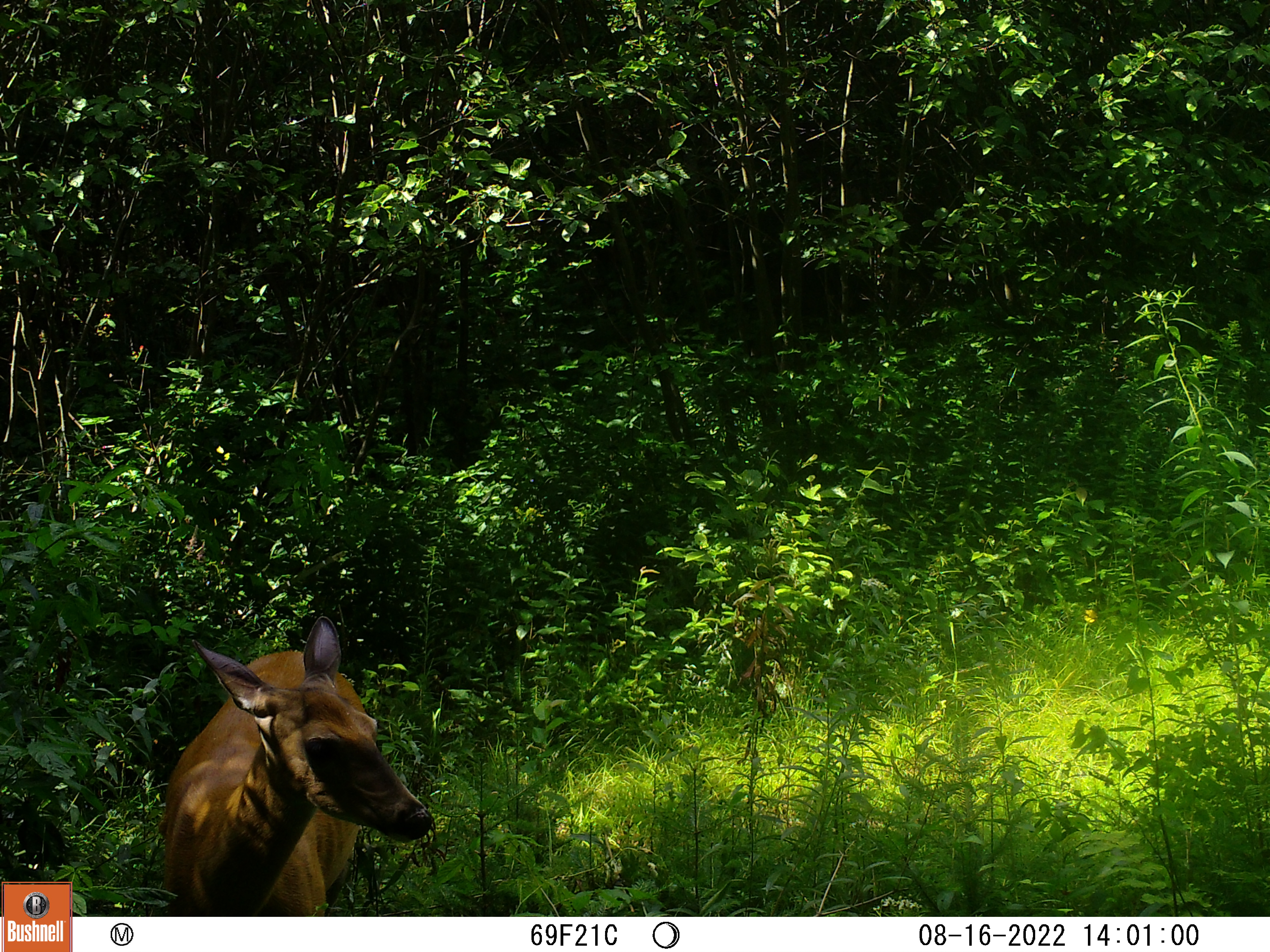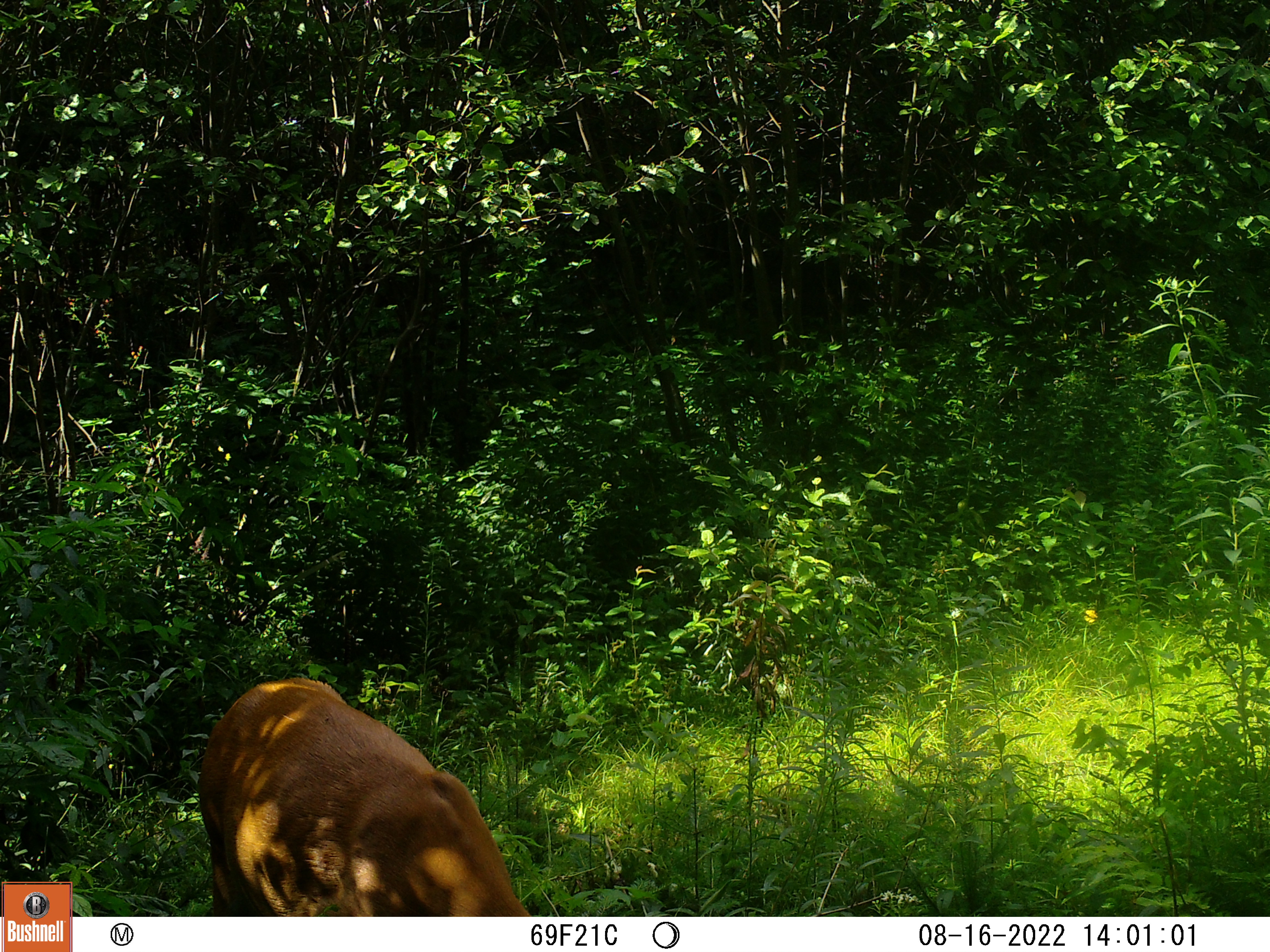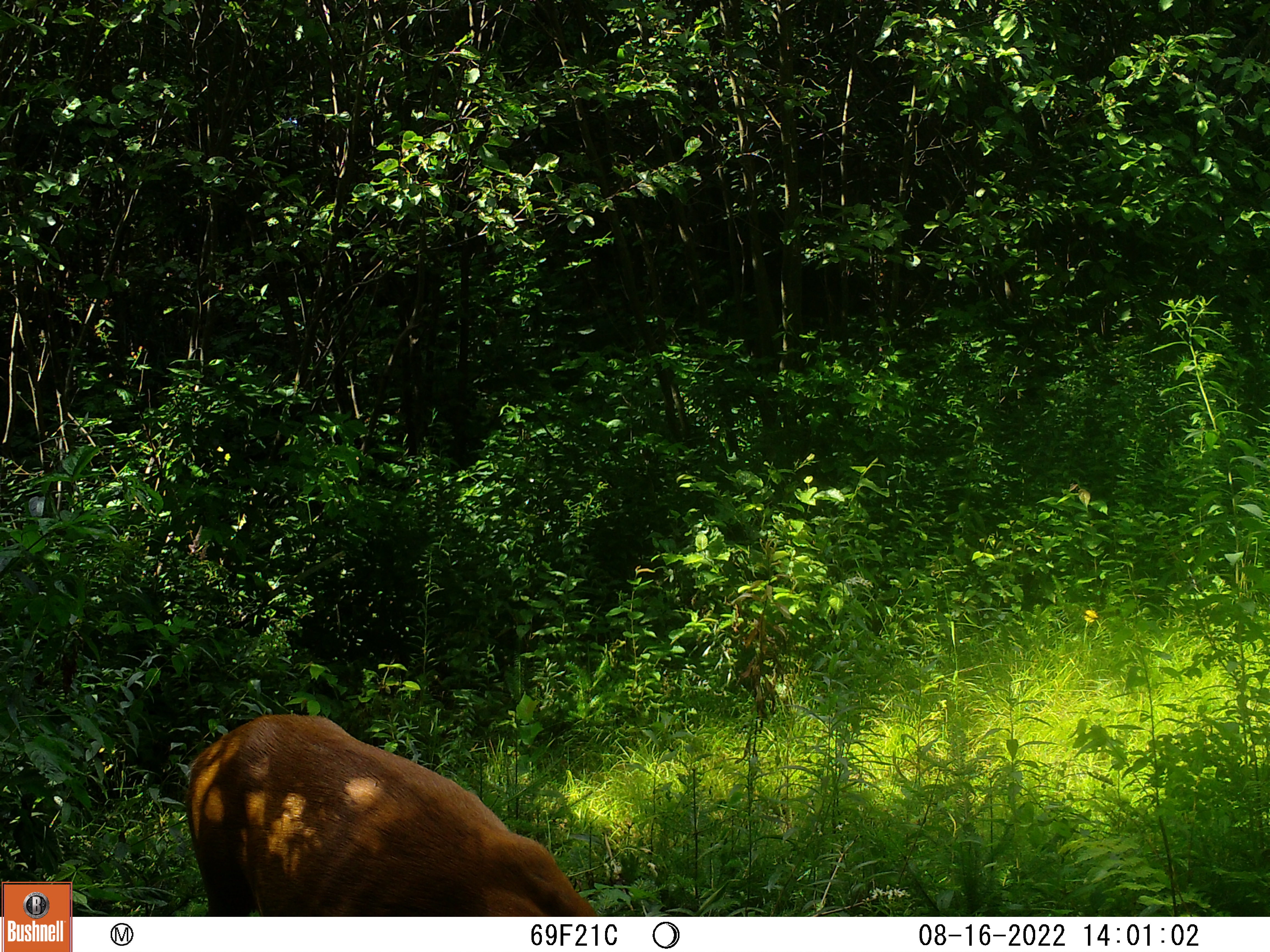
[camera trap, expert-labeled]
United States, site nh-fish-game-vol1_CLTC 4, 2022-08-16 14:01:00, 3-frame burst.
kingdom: Animalia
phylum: Chordata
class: Mammalia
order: Artiodactyla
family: Cervidae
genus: Odocoileus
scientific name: Odocoileus virginianus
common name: white-tailed deer